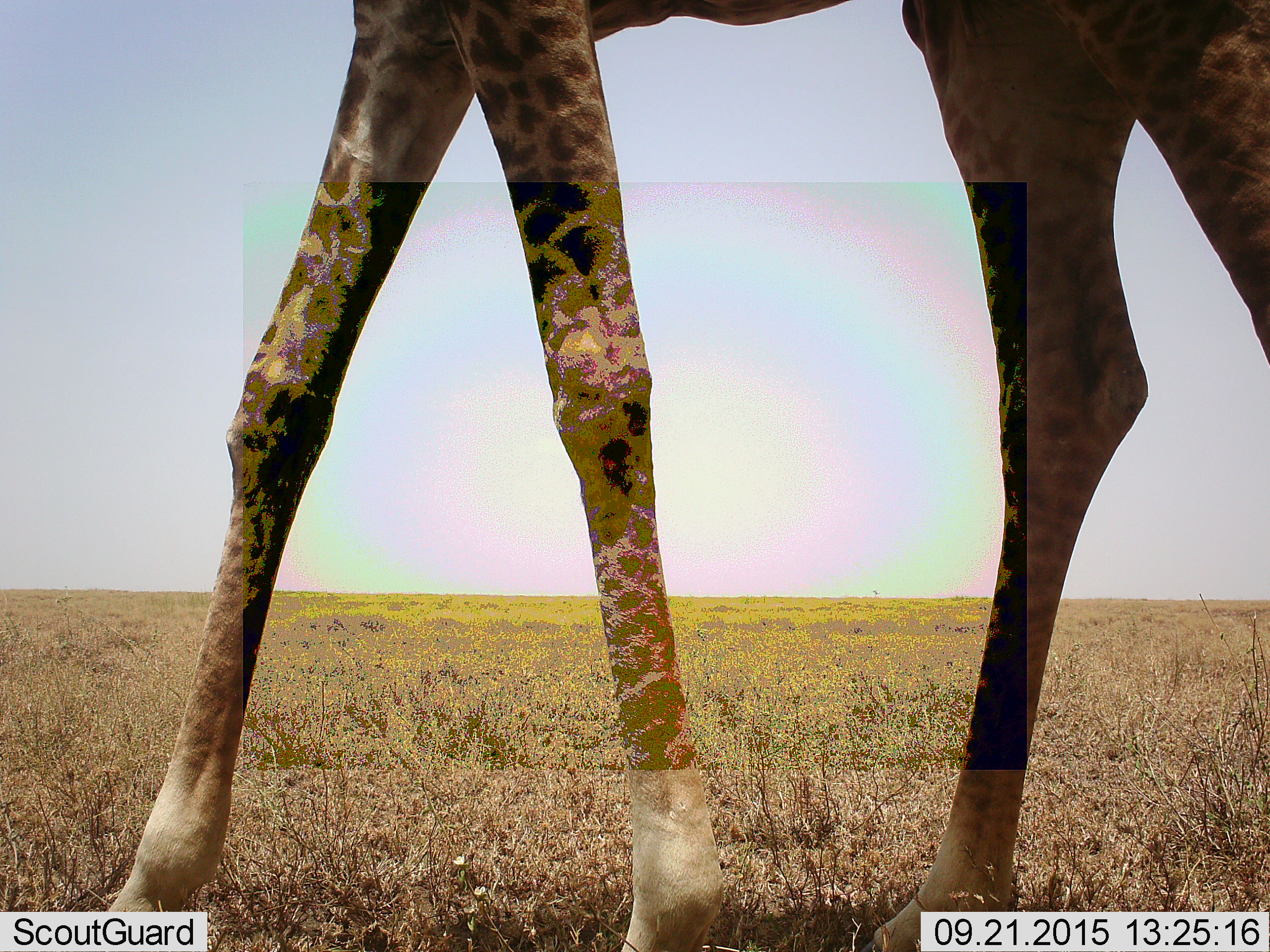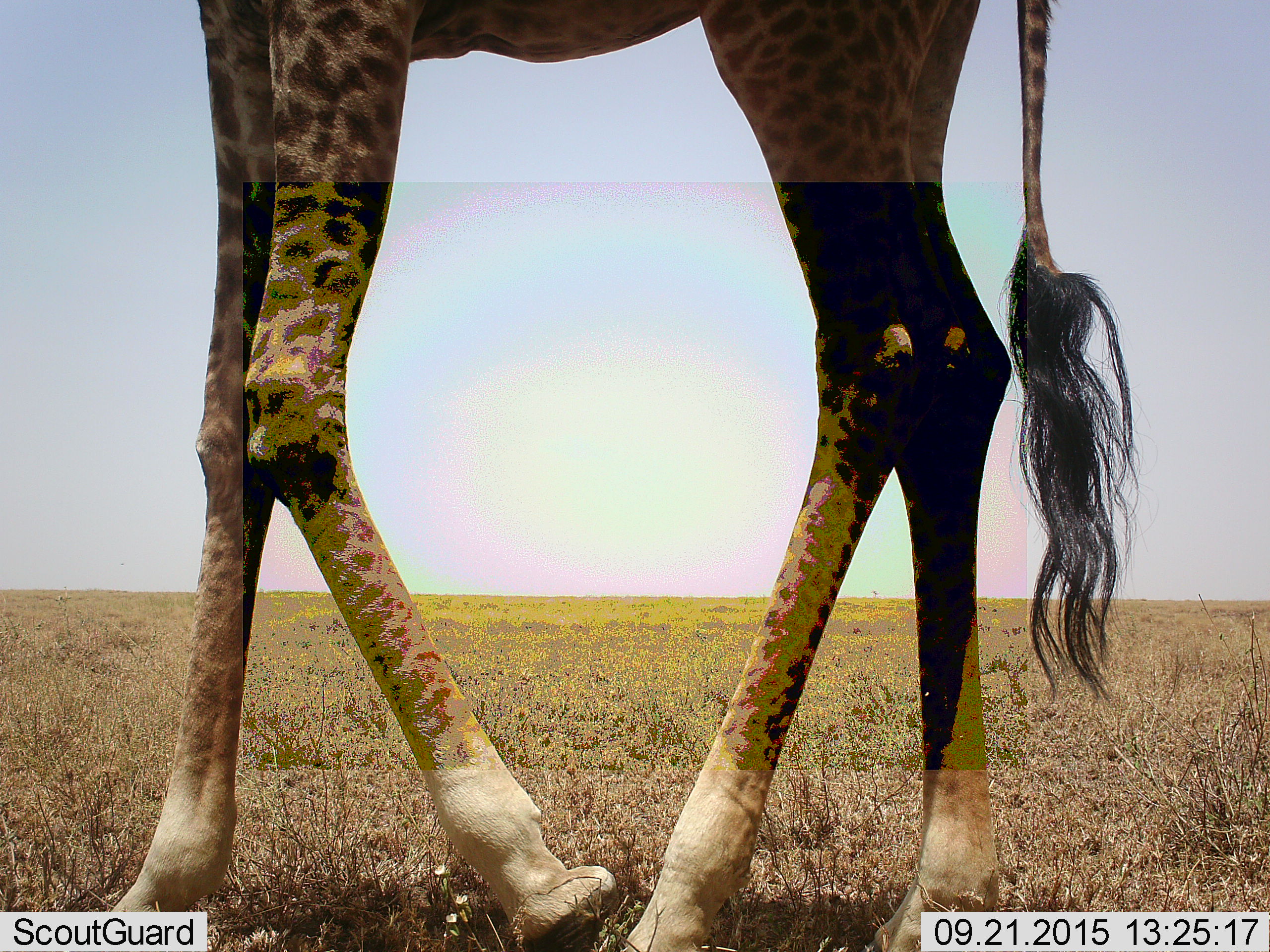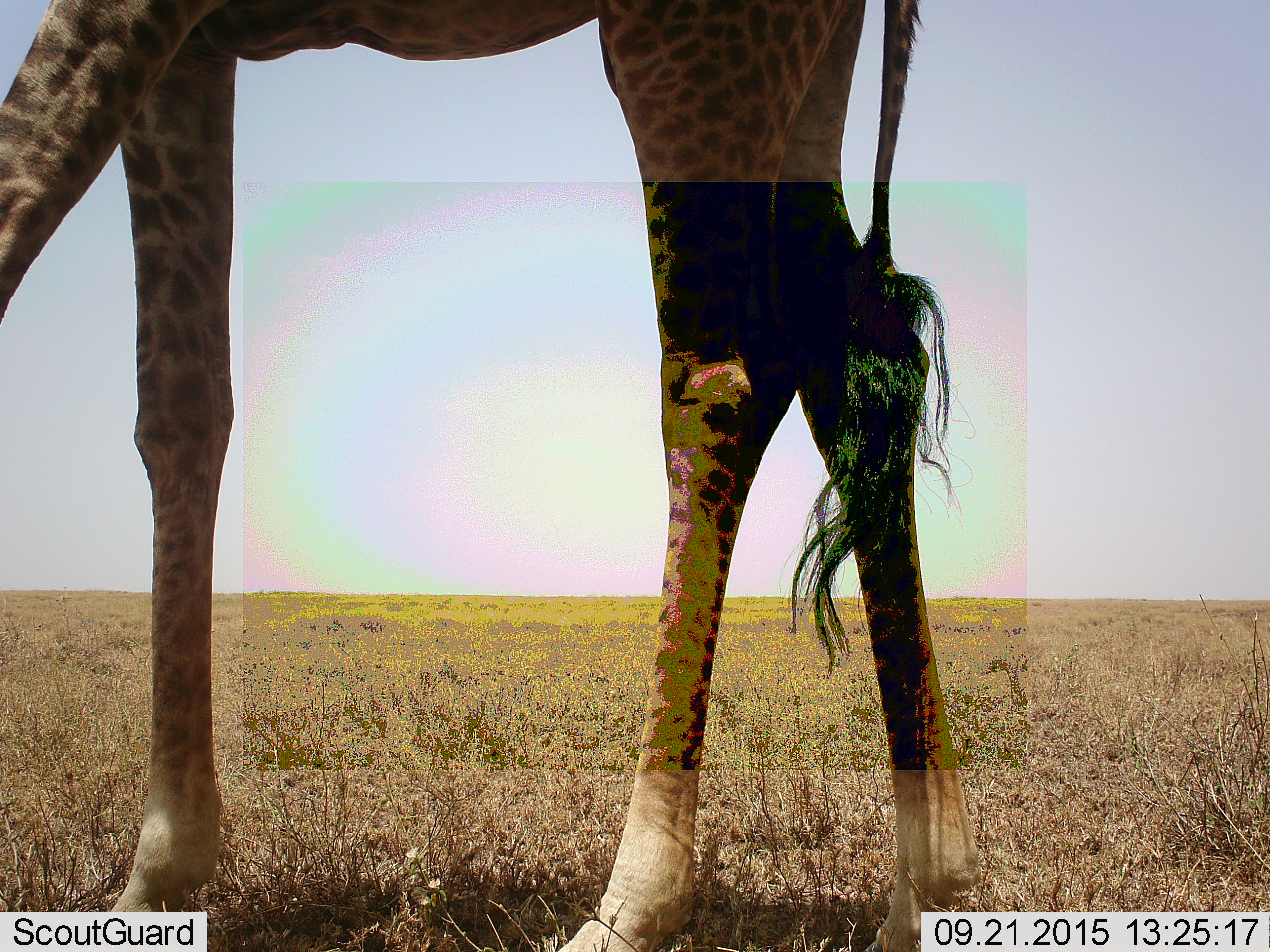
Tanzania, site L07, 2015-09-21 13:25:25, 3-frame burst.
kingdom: Animalia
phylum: Chordata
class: Mammalia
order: Artiodactyla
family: Giraffidae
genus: Giraffa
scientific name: Giraffa camelopardalis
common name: giraffe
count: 1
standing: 30%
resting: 0%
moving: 90%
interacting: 0%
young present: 0%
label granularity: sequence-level